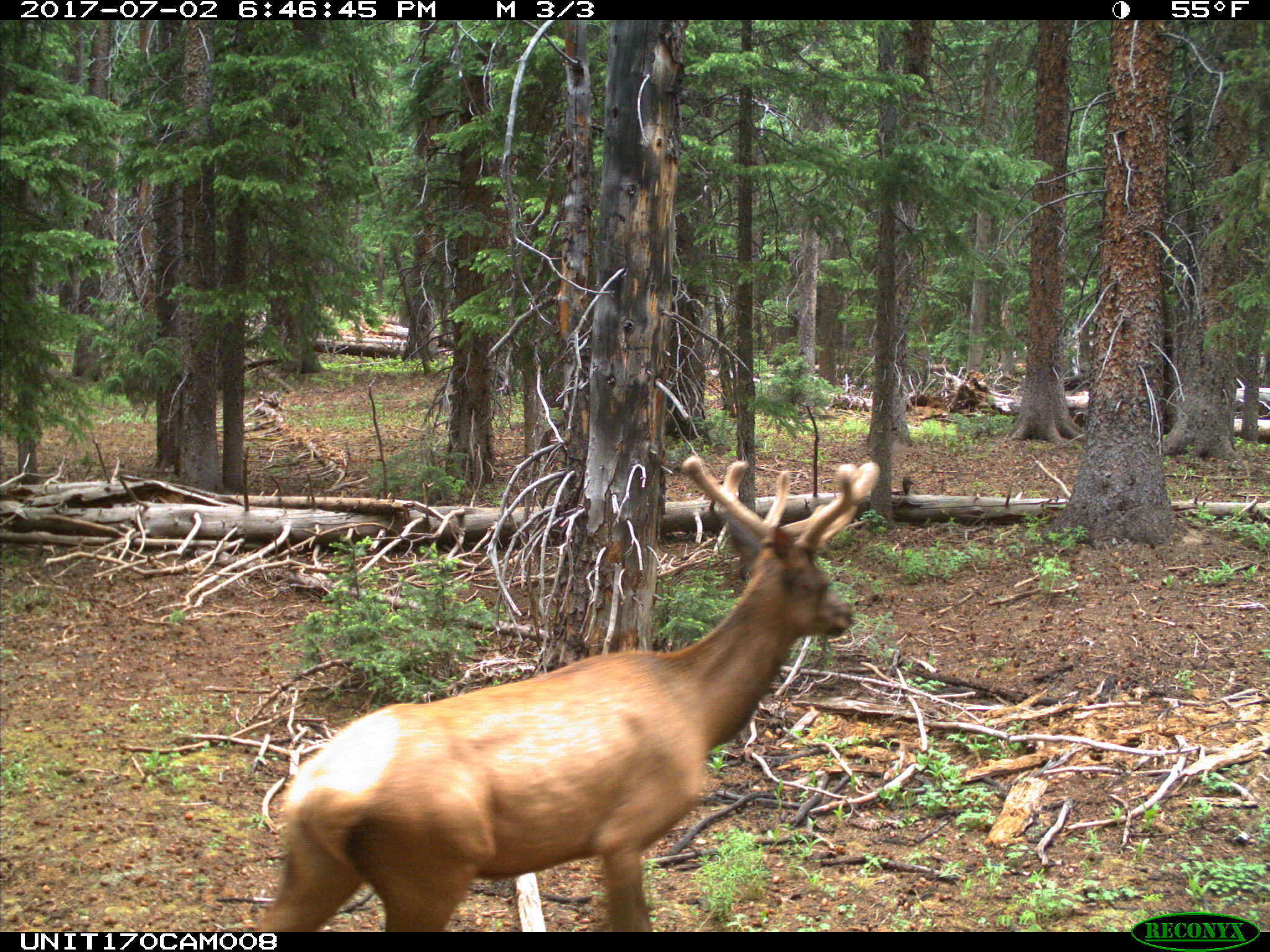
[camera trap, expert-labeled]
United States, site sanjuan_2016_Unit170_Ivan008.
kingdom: Animalia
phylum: Chordata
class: Mammalia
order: Artiodactyla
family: Cervidae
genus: Cervus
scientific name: Cervus elaphus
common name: red deer